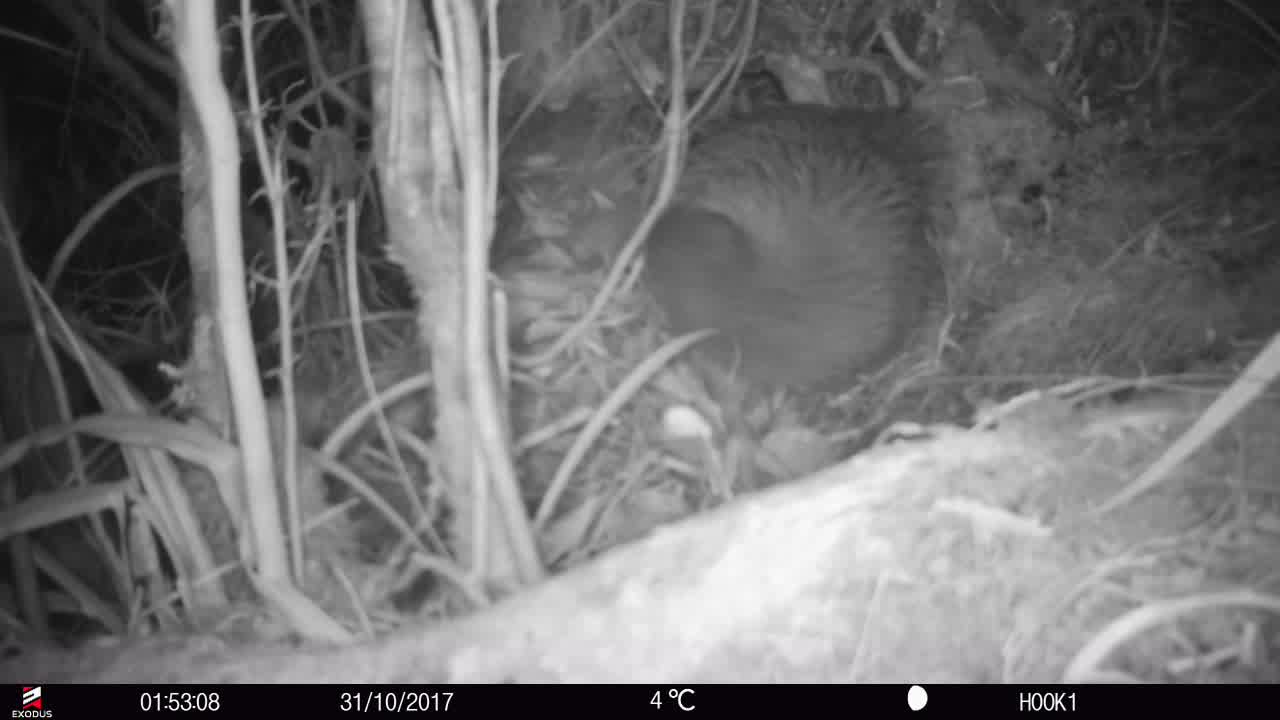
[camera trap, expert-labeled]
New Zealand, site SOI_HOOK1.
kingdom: Animalia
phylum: Chordata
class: Aves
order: Apterygiformes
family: Apterygidae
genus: Apteryx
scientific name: Apteryx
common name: kiwi